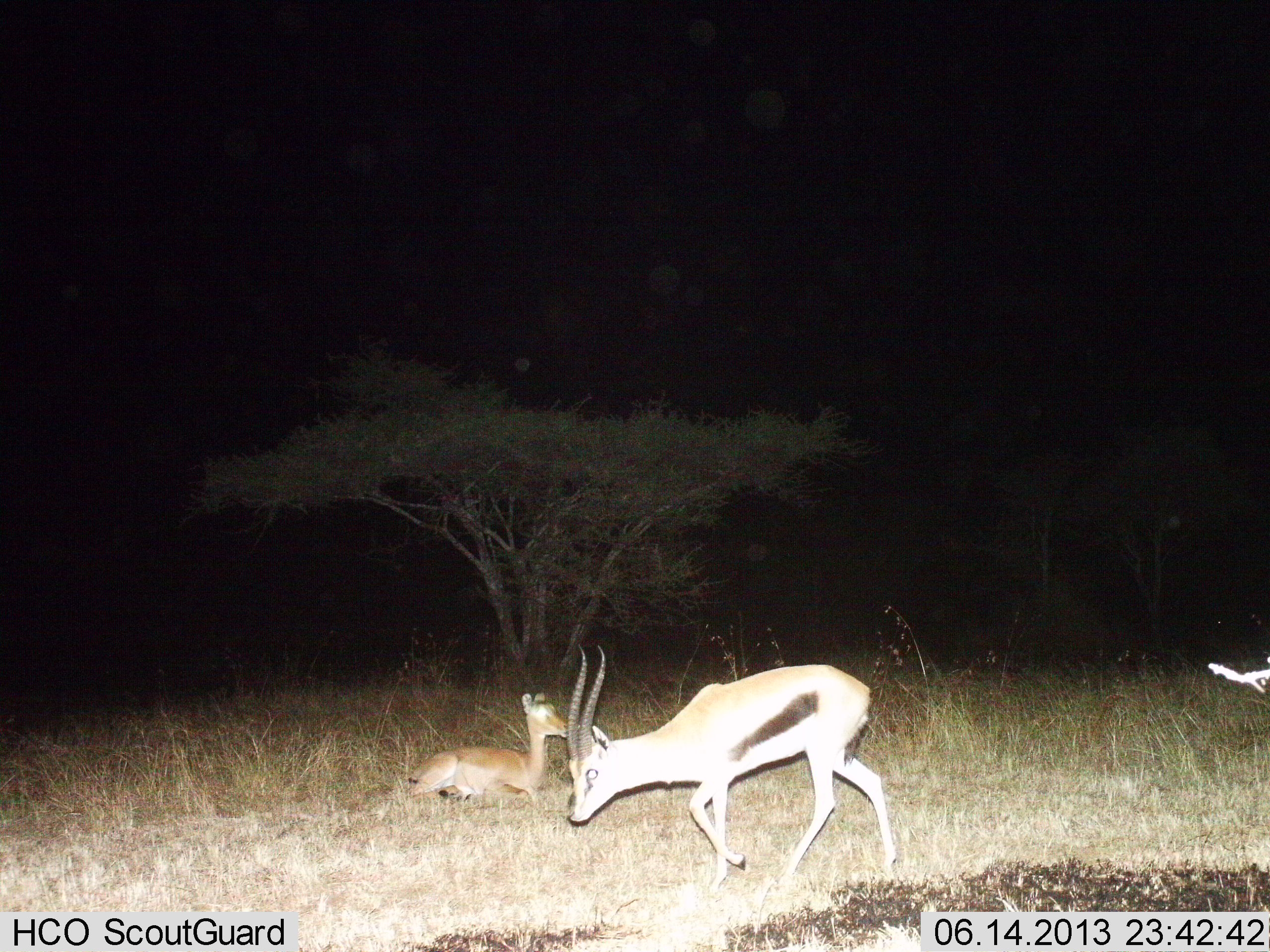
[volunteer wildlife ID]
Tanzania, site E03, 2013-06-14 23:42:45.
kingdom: Animalia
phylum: Chordata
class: Mammalia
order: Artiodactyla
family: Bovidae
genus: Eudorcas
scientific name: Eudorcas thomsonii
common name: thomson's gazelle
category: gazellethomsons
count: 2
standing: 25%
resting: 67%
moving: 75%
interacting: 0%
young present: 25%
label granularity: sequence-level